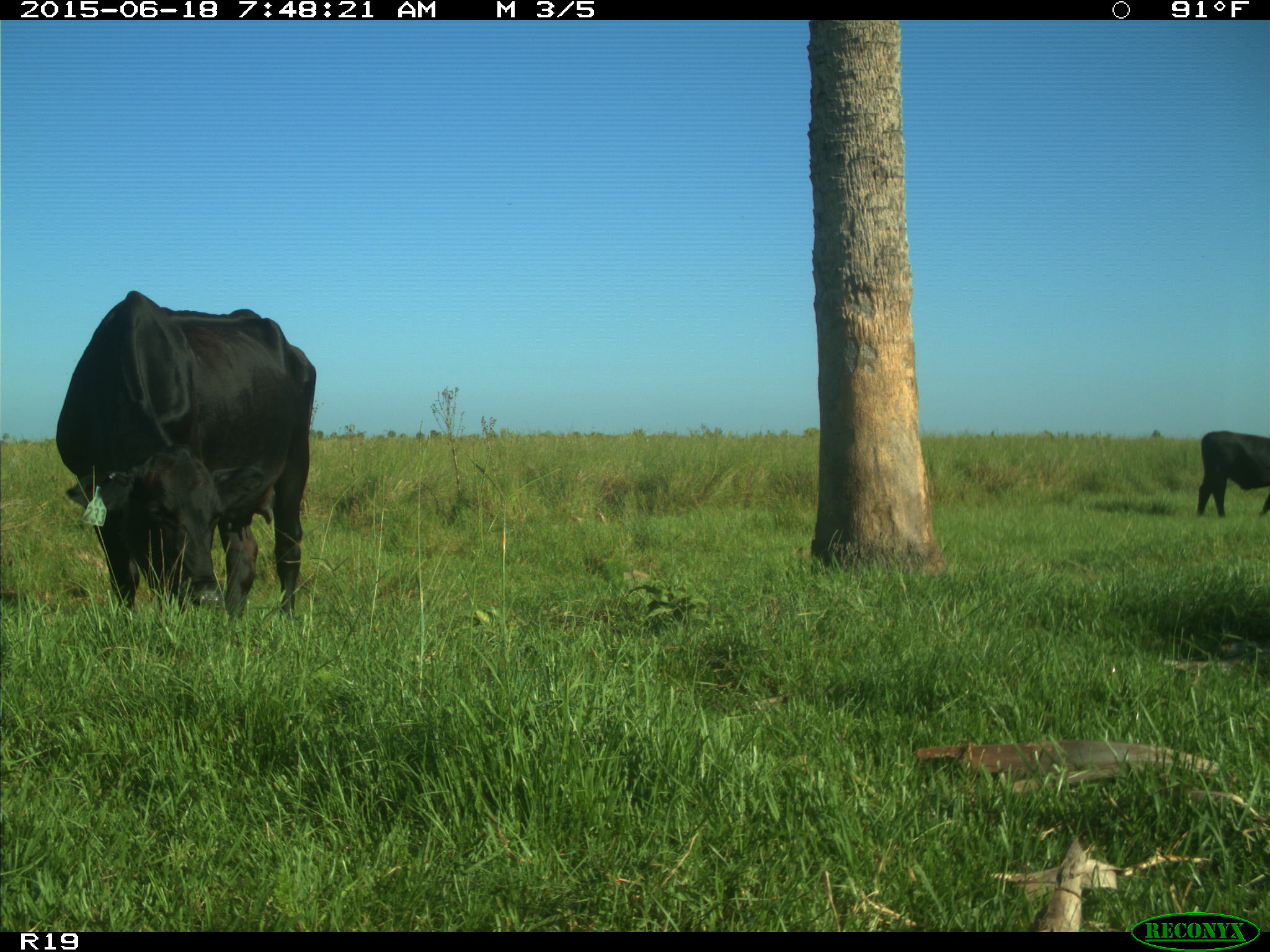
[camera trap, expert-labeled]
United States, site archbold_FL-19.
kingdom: Animalia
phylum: Chordata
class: Mammalia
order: Artiodactyla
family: Bovidae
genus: Bos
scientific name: Bos taurus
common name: domestic cow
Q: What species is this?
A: Bos taurus (domestic cow).